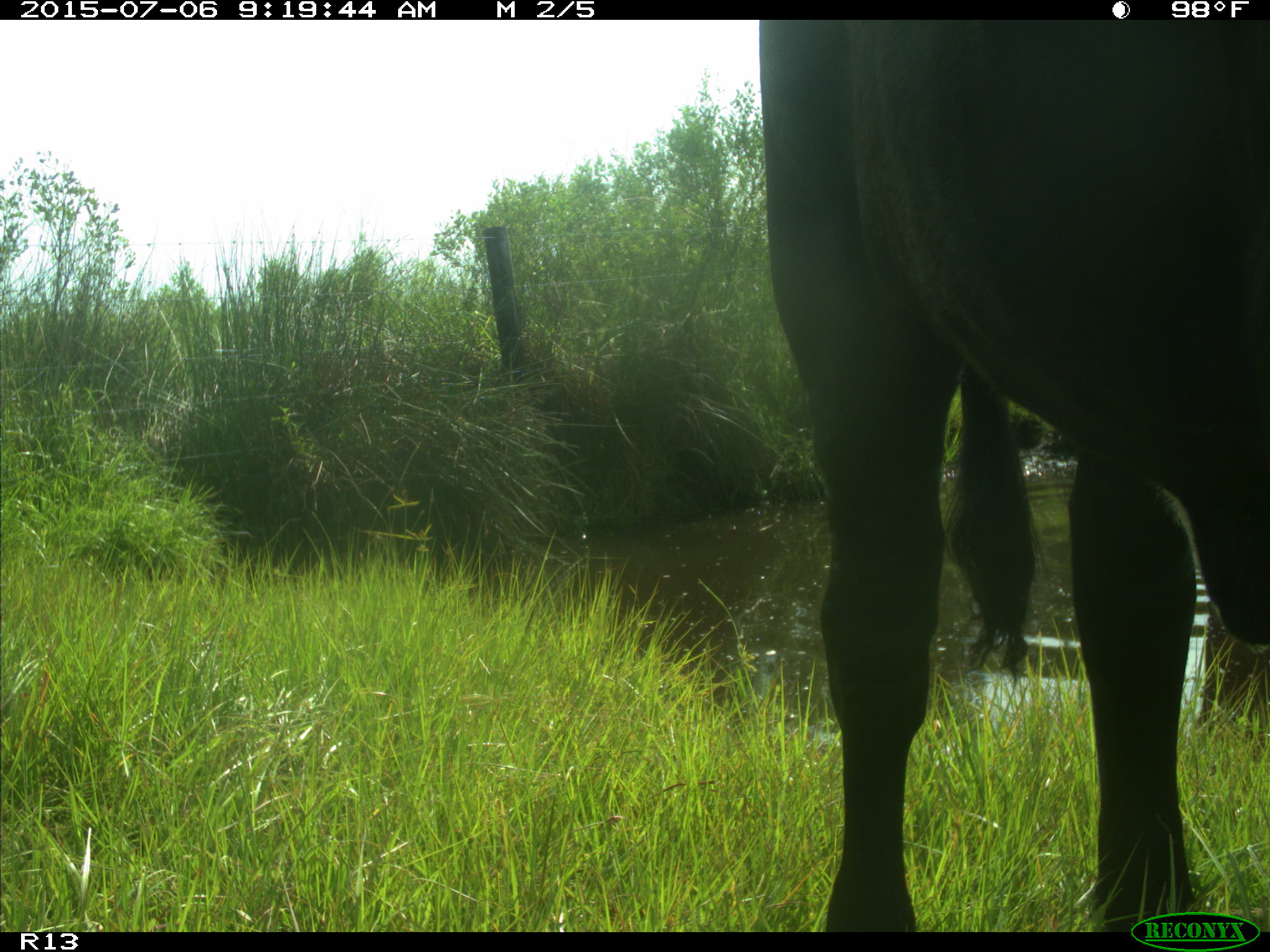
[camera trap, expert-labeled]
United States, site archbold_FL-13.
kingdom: Animalia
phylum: Chordata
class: Mammalia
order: Artiodactyla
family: Bovidae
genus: Bos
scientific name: Bos taurus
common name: domestic cow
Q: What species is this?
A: Bos taurus (domestic cow).